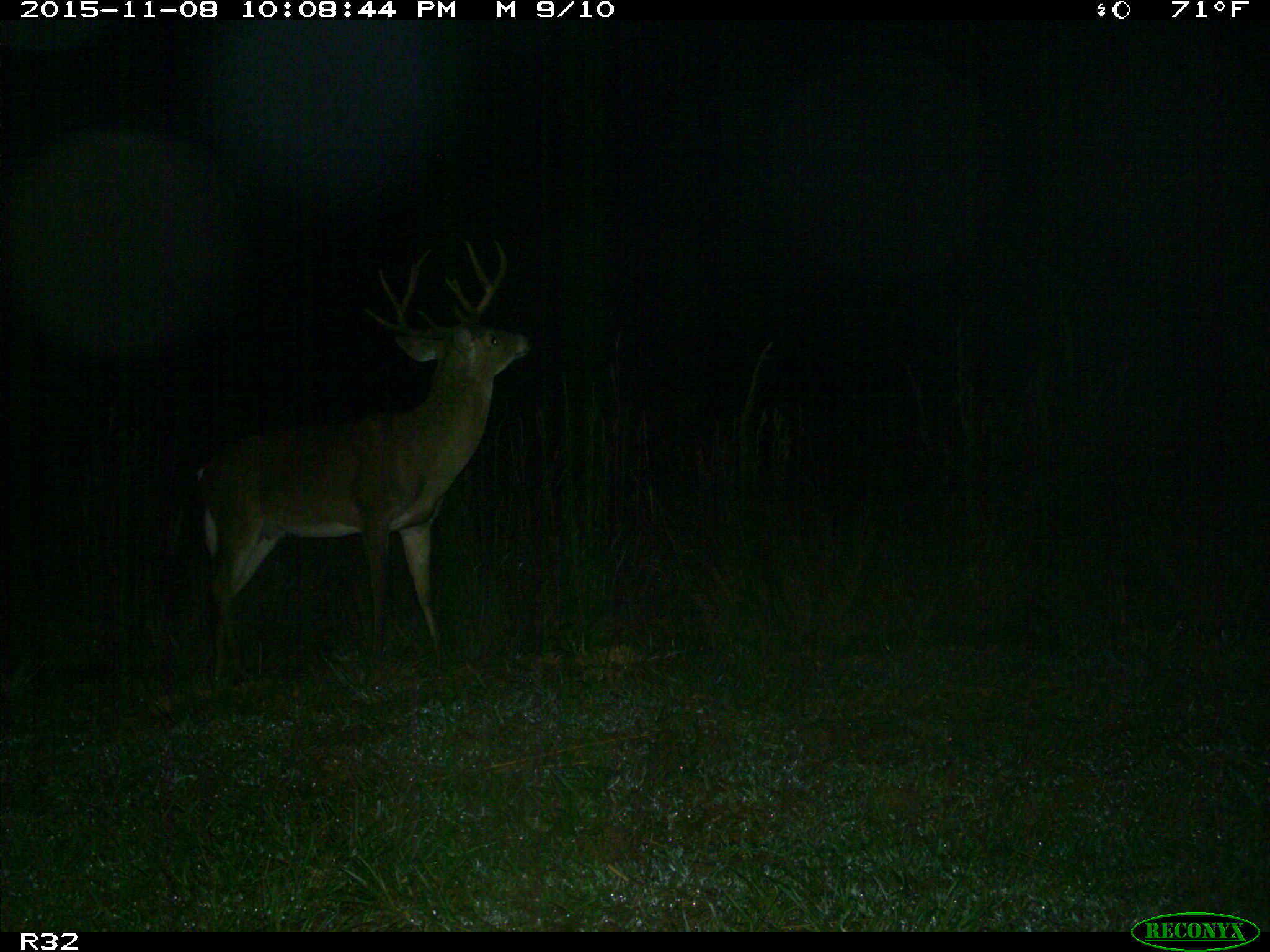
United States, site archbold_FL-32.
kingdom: Animalia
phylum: Chordata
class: Mammalia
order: Artiodactyla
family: Cervidae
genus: Odocoileus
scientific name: Odocoileus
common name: deer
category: unidentified deer